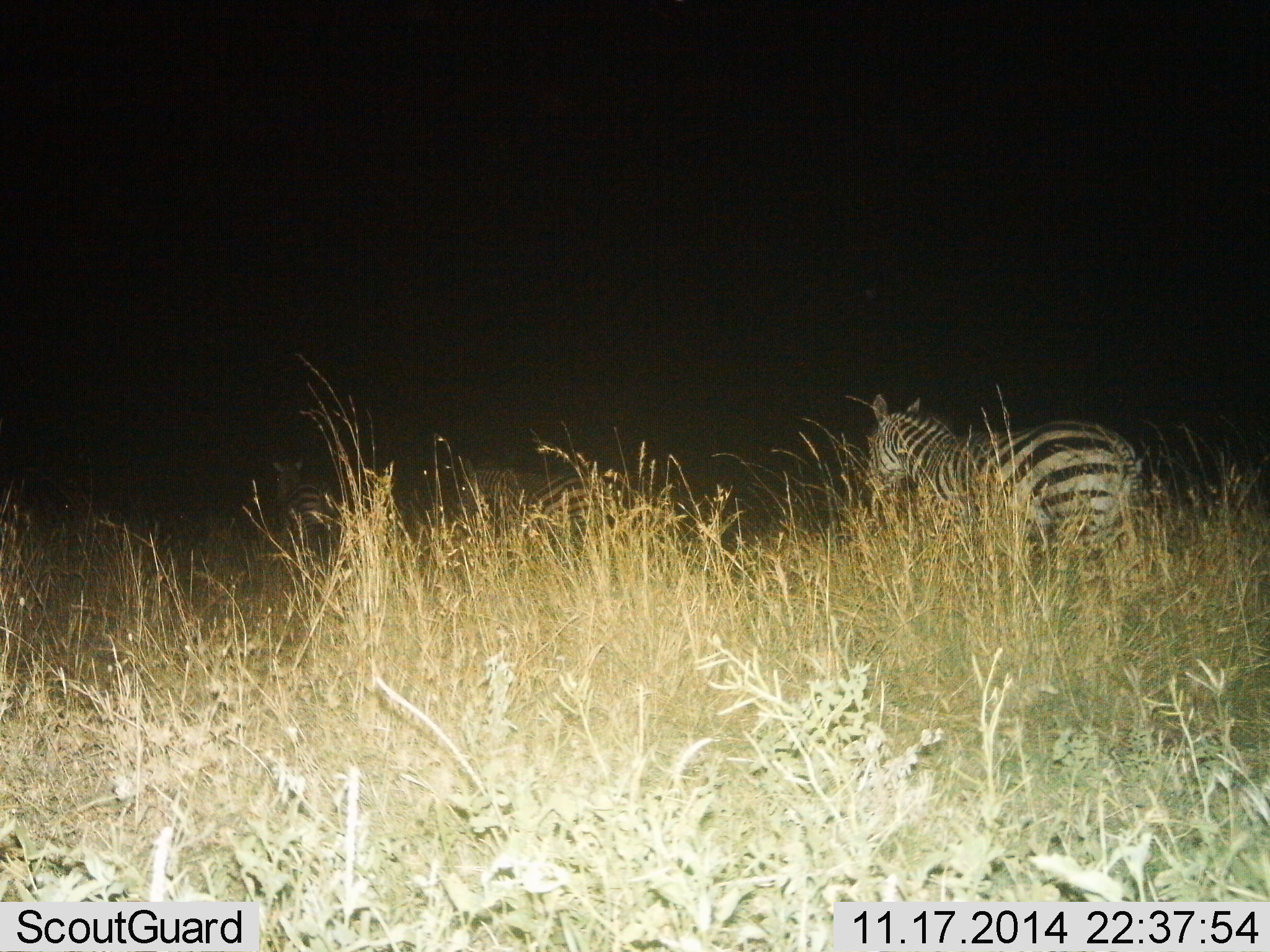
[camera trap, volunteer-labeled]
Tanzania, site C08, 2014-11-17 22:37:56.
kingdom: Animalia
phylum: Chordata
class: Mammalia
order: Perissodactyla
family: Equidae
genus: Equus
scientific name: Equus quagga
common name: plains zebra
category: zebra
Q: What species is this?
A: Zebra (plains zebra) (Equus quagga).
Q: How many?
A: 2.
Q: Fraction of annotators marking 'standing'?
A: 40%.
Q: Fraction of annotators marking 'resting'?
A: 0%.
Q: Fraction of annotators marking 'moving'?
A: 60%.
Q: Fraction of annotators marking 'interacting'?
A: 0%.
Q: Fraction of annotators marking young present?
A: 10%.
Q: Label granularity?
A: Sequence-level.